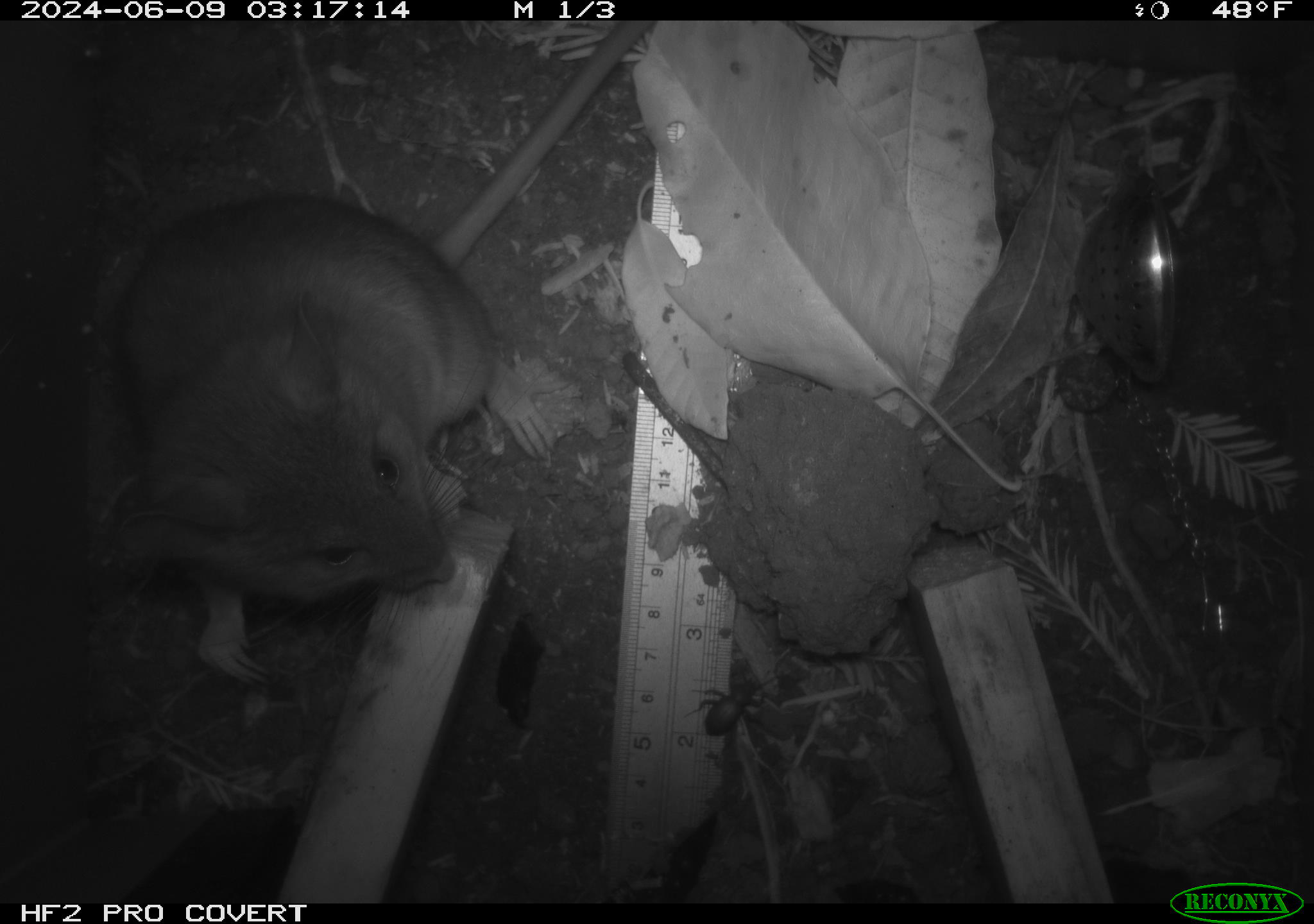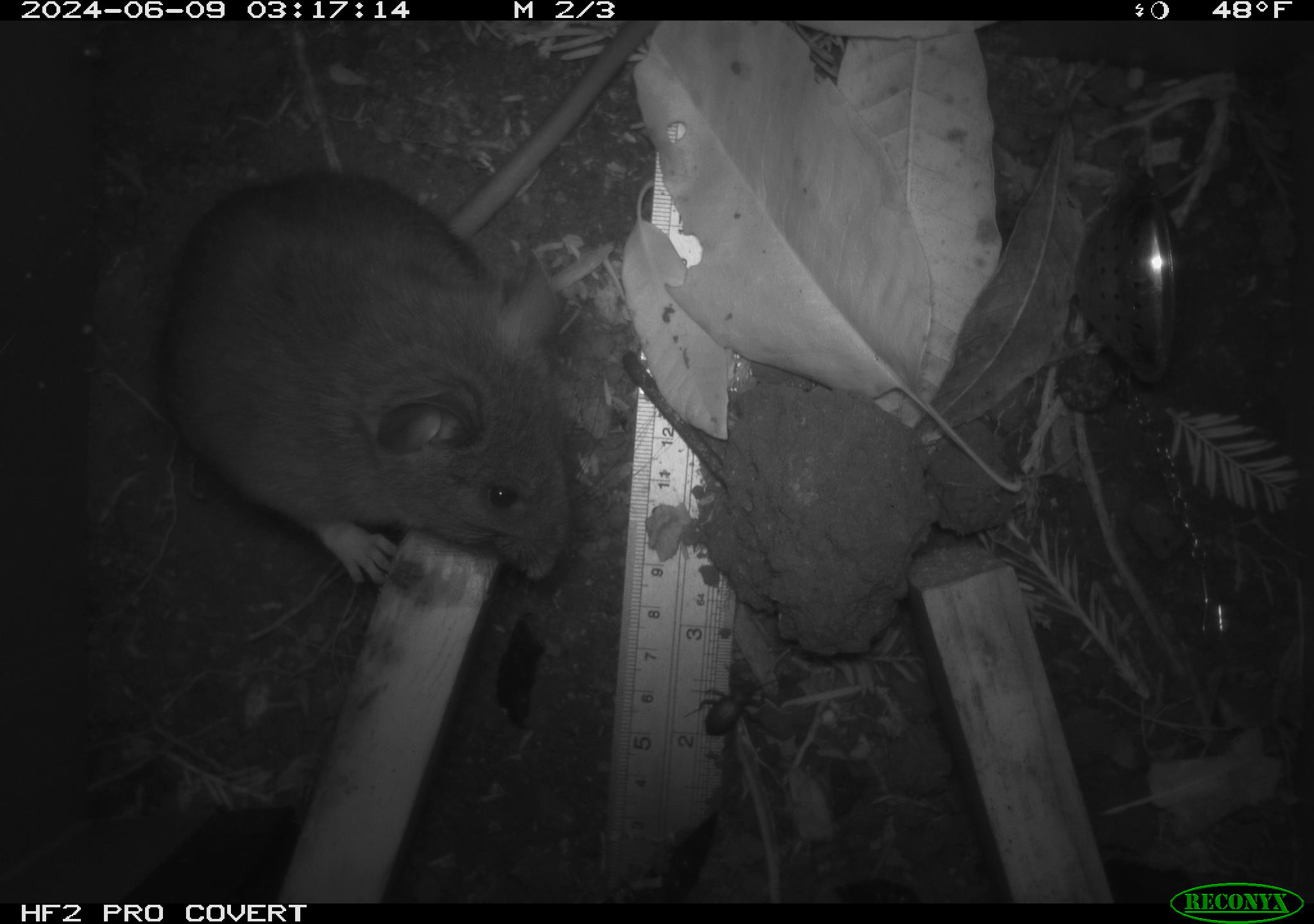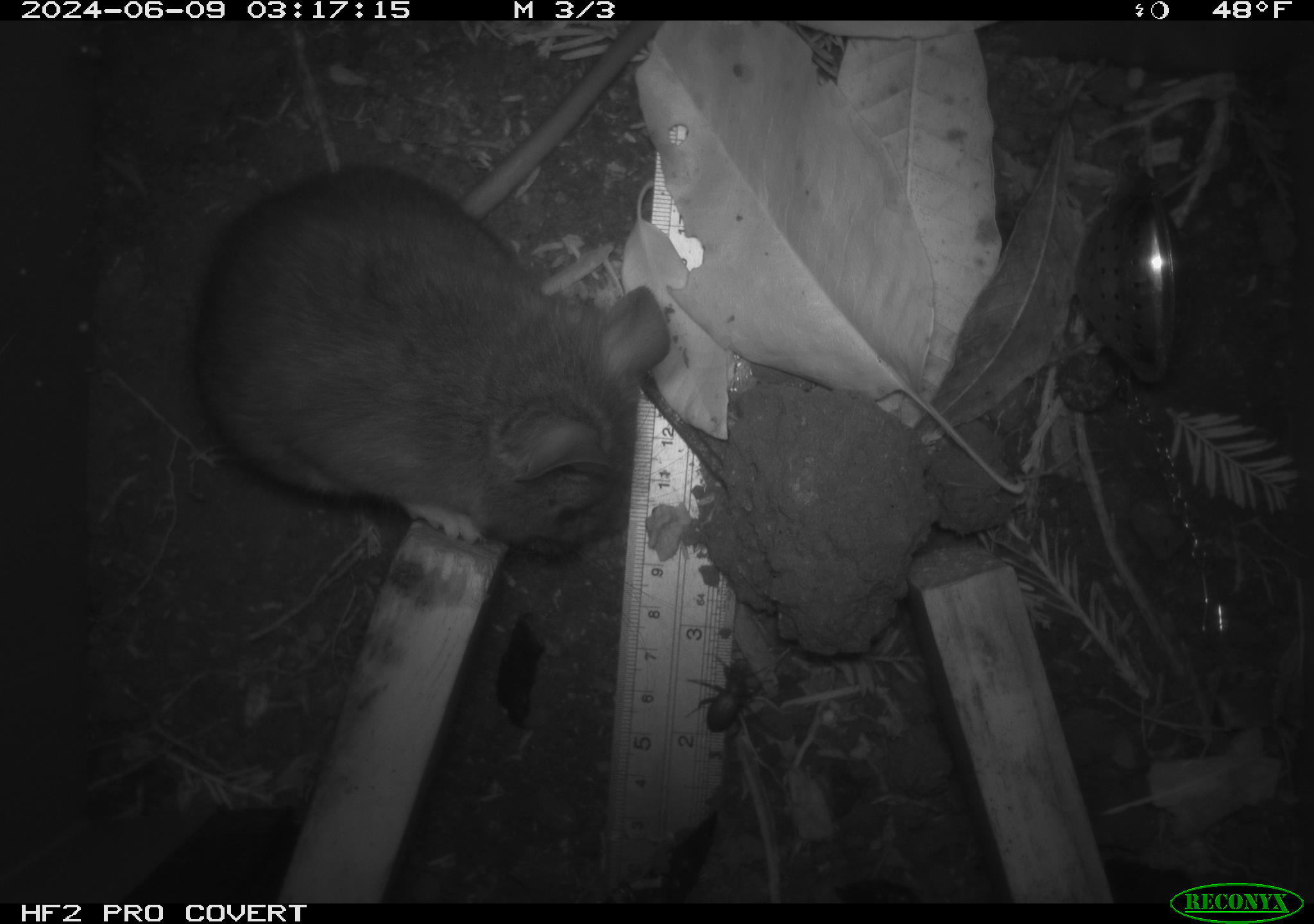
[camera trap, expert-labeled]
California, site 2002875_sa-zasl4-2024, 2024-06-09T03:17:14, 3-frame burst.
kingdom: Animalia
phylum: Chordata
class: Mammalia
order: Rodentia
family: Cricetidae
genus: Neotoma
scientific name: Neotoma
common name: pack rat or woodrat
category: neotoma species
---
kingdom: Animalia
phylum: Arthropoda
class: Insecta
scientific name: Insecta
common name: insect